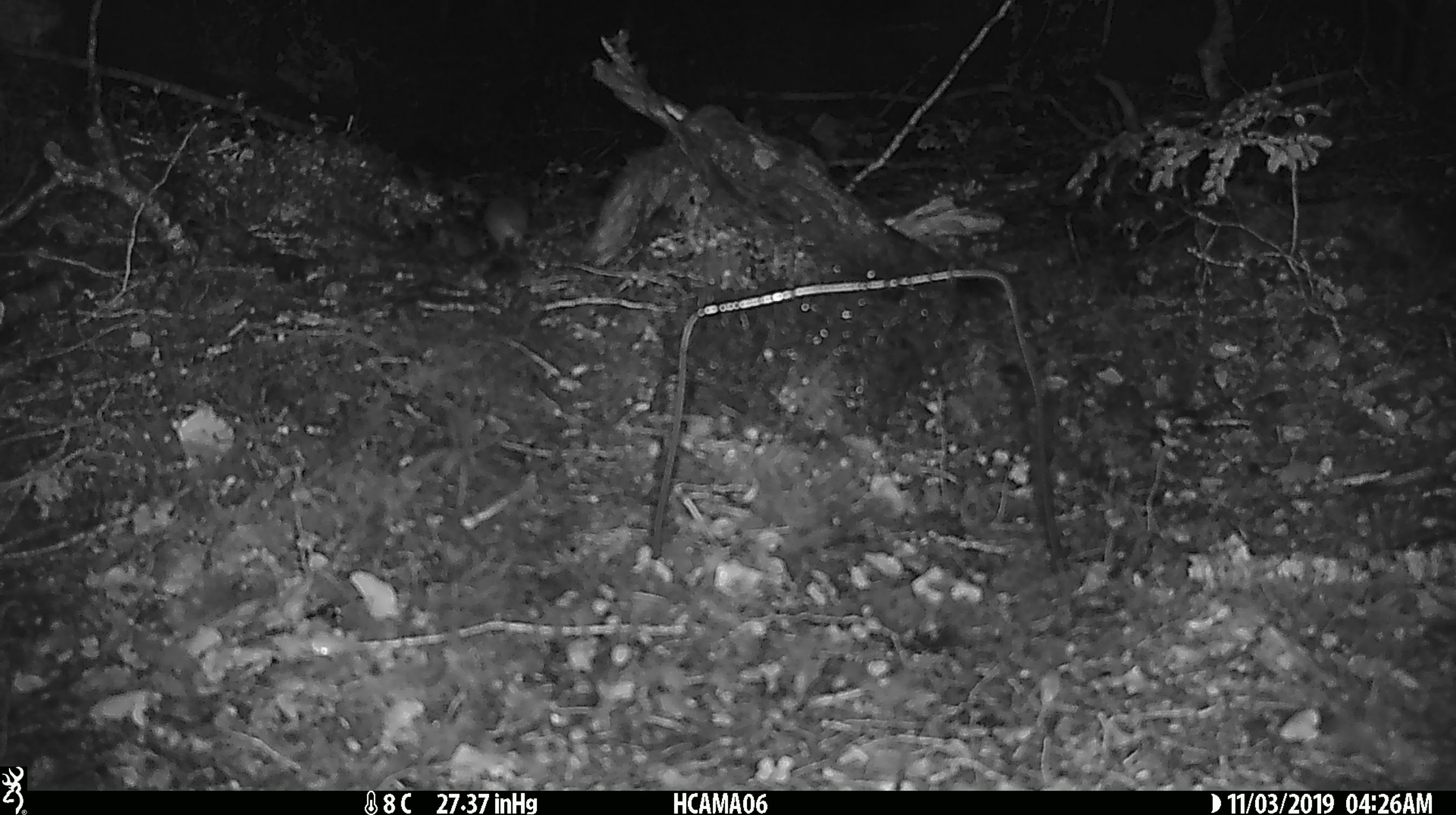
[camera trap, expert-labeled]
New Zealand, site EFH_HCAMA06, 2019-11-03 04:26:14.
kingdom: Animalia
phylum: Chordata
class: Mammalia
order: Rodentia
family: Muridae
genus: Mus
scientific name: Mus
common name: mouse